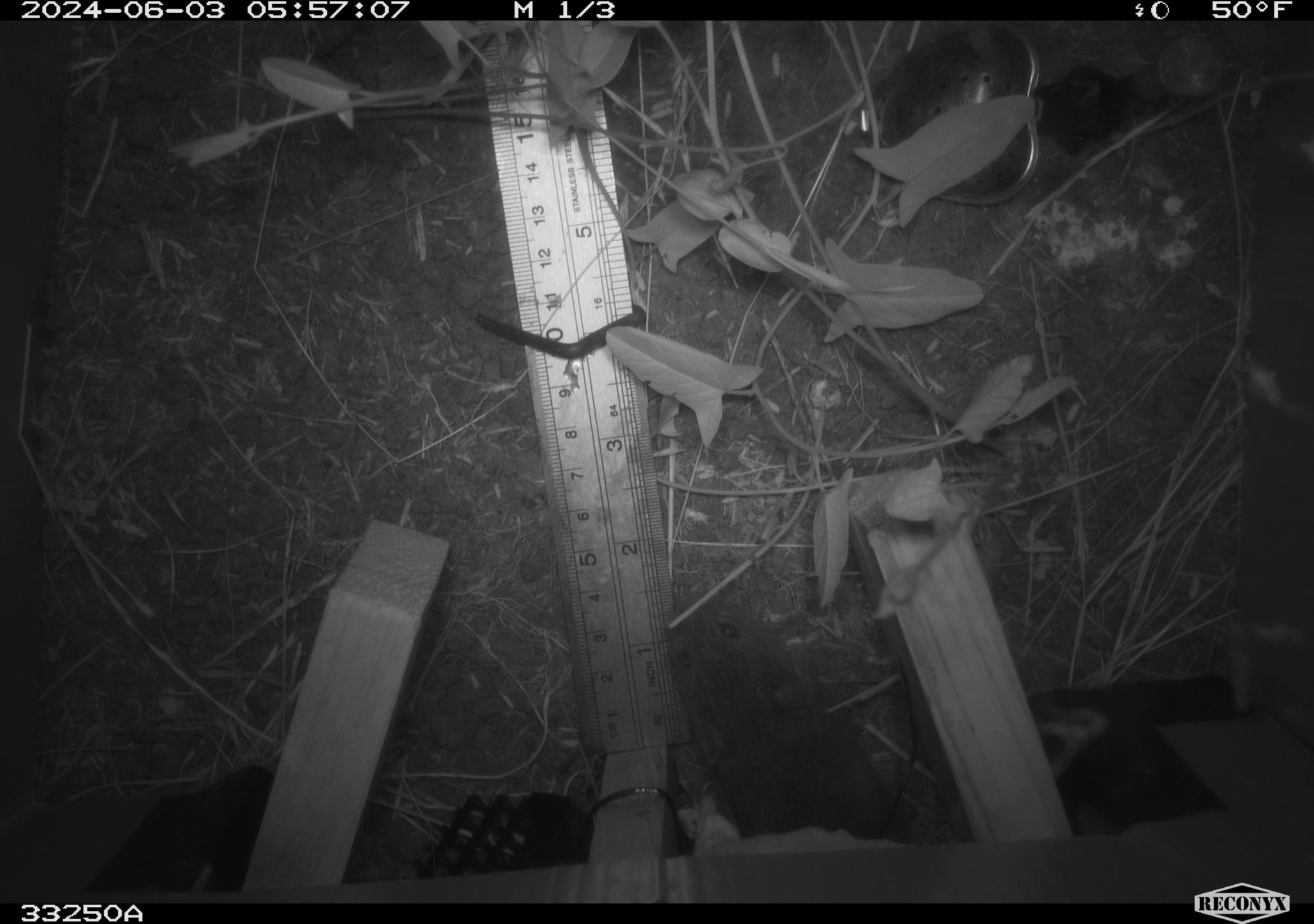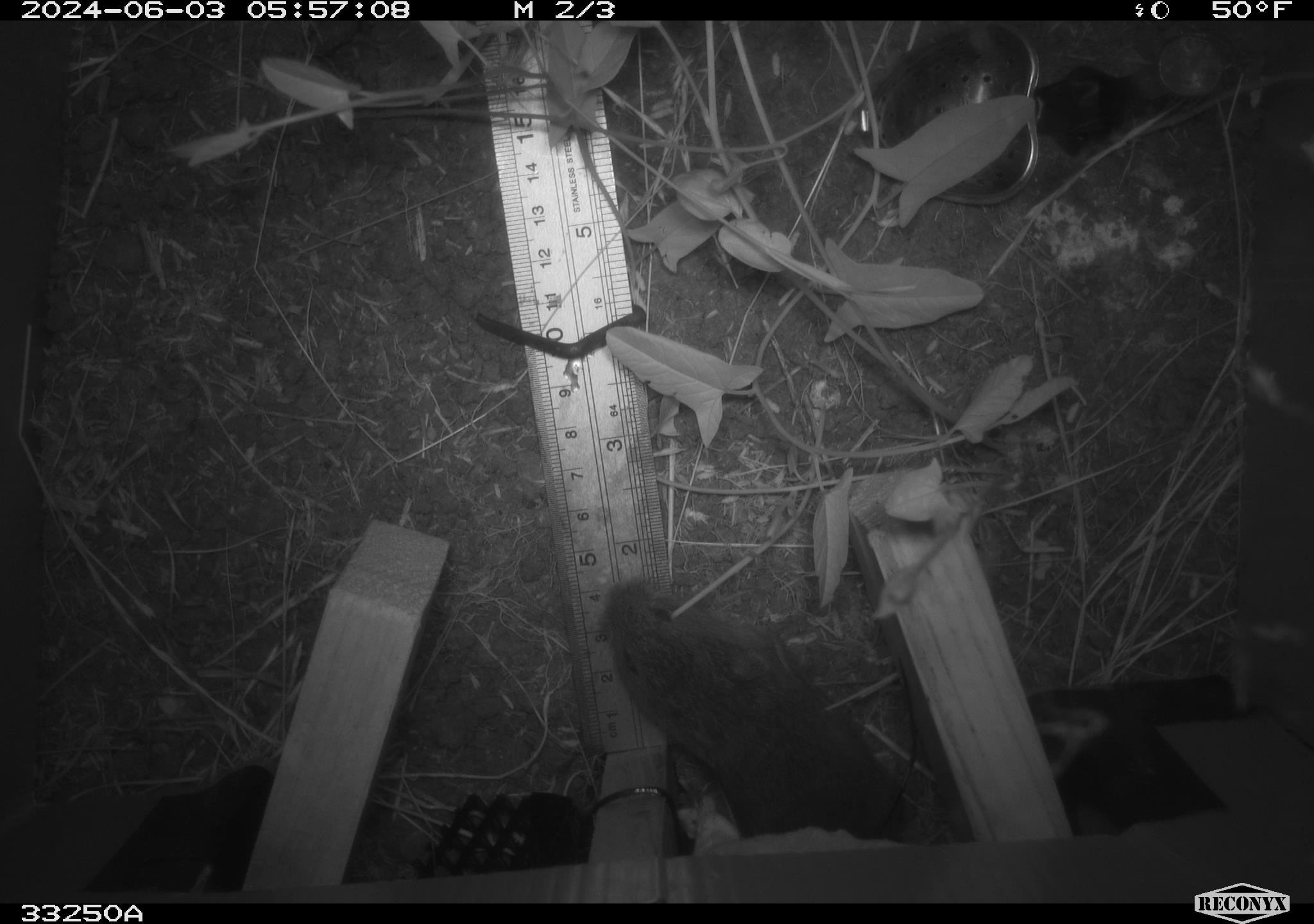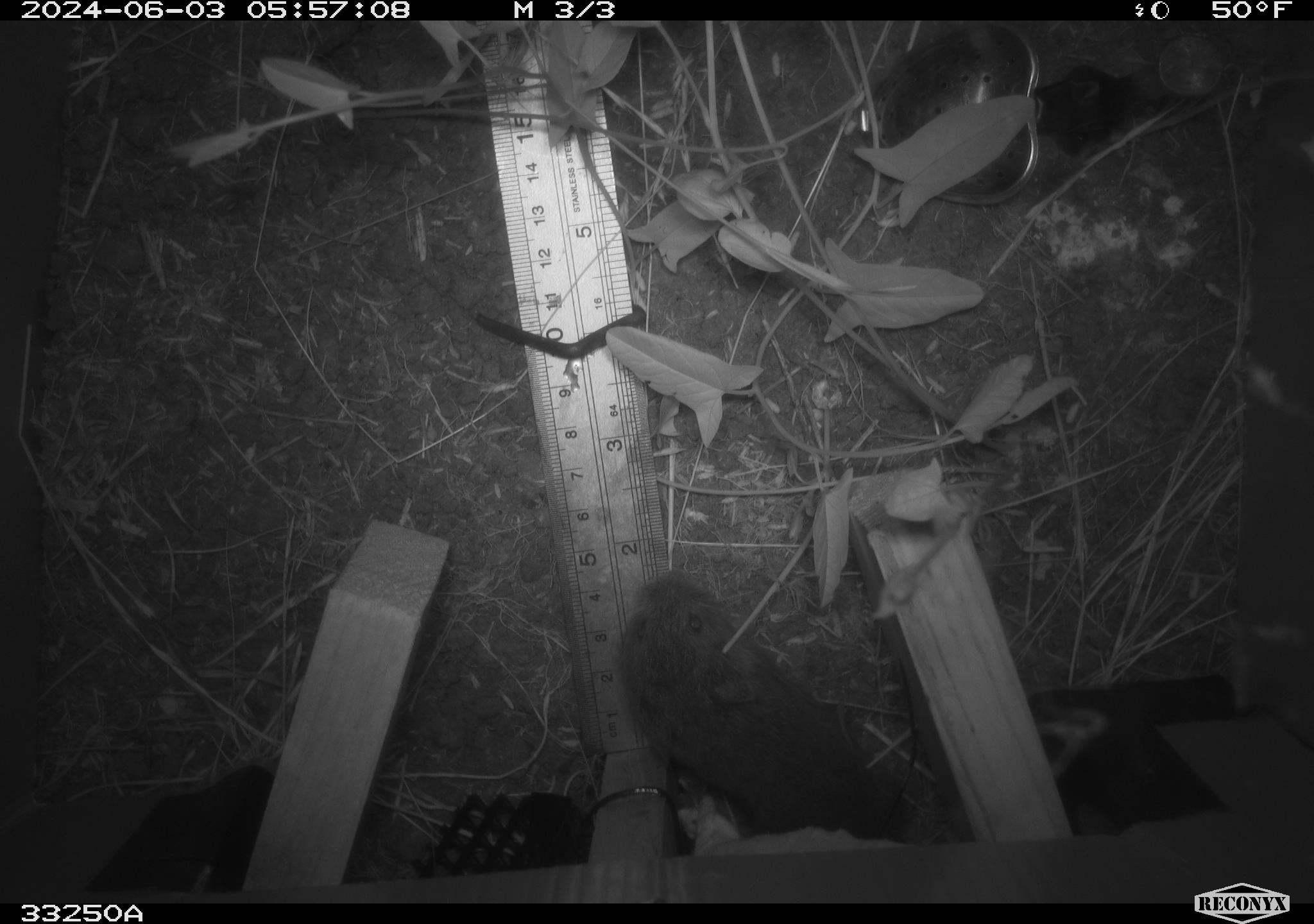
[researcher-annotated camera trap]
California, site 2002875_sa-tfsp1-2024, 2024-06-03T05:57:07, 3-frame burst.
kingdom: Animalia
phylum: Chordata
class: Mammalia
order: Rodentia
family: Cricetidae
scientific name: Arvicolinae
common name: voles, lemmings, and muskrats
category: arvicolinae subfamily